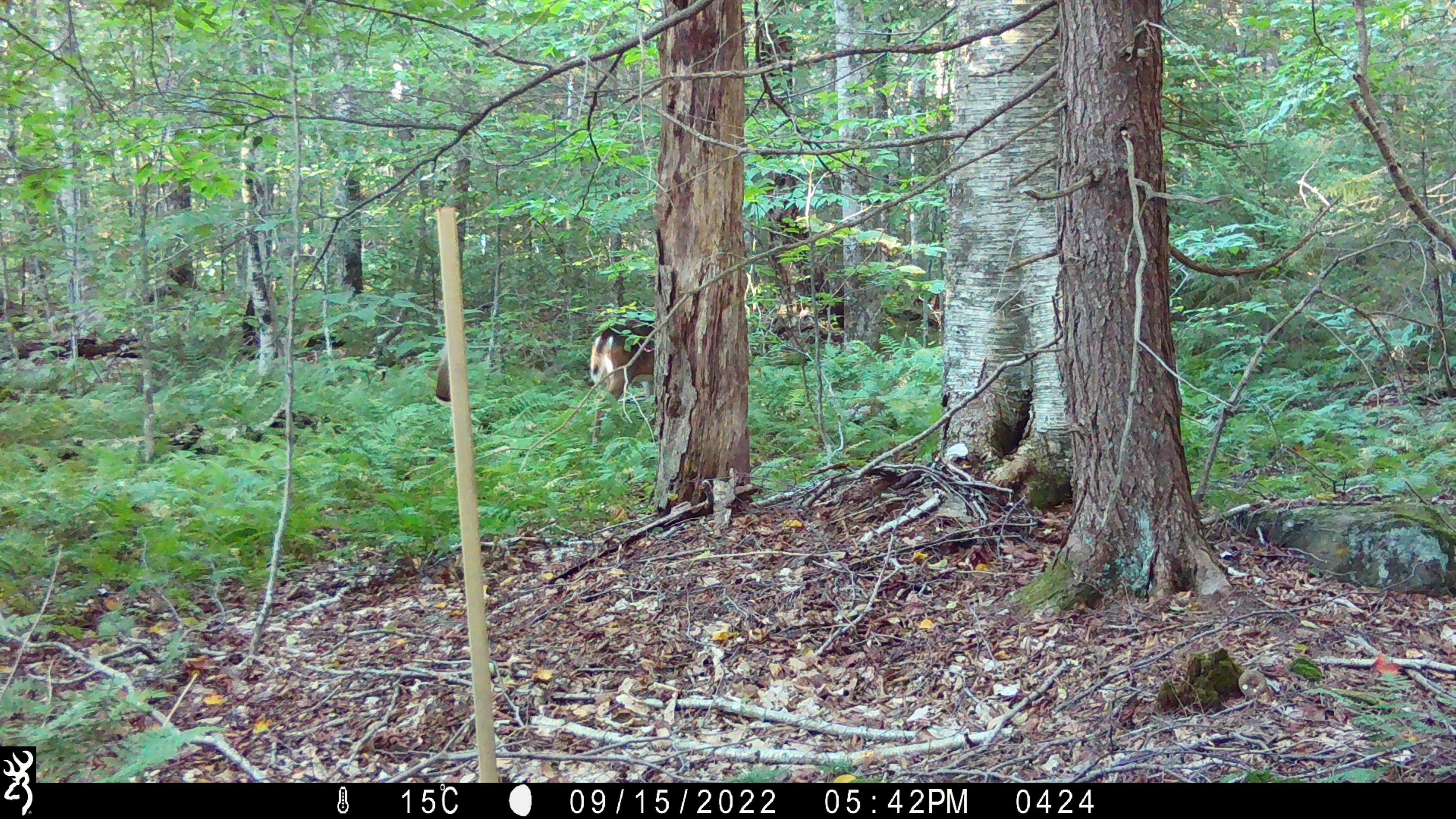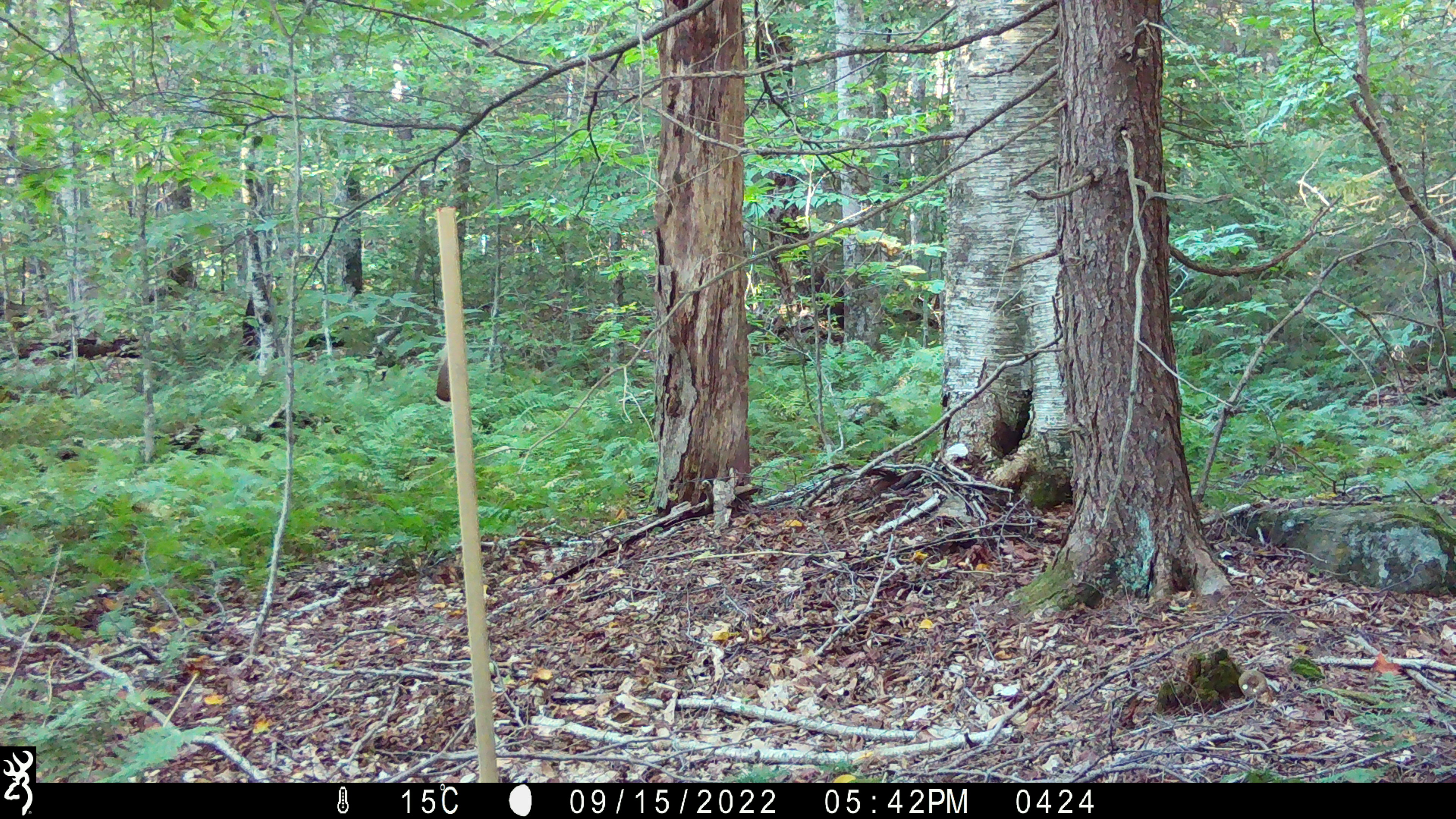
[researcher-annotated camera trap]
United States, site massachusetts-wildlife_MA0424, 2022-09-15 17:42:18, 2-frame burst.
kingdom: Animalia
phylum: Chordata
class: Mammalia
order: Artiodactyla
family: Cervidae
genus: Odocoileus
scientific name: Odocoileus virginianus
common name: white-tailed deer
White-tailed deer (Odocoileus virginianus).